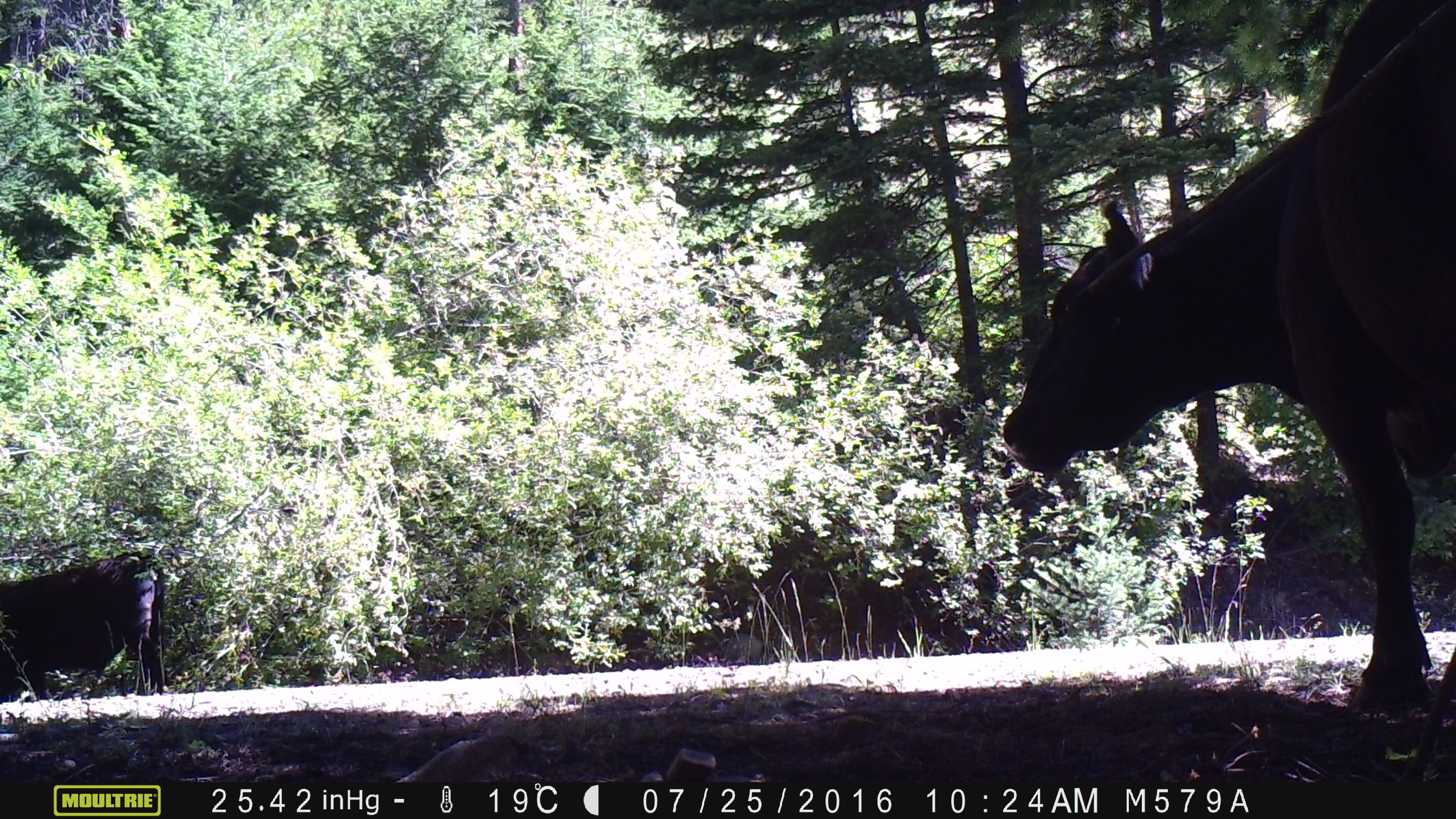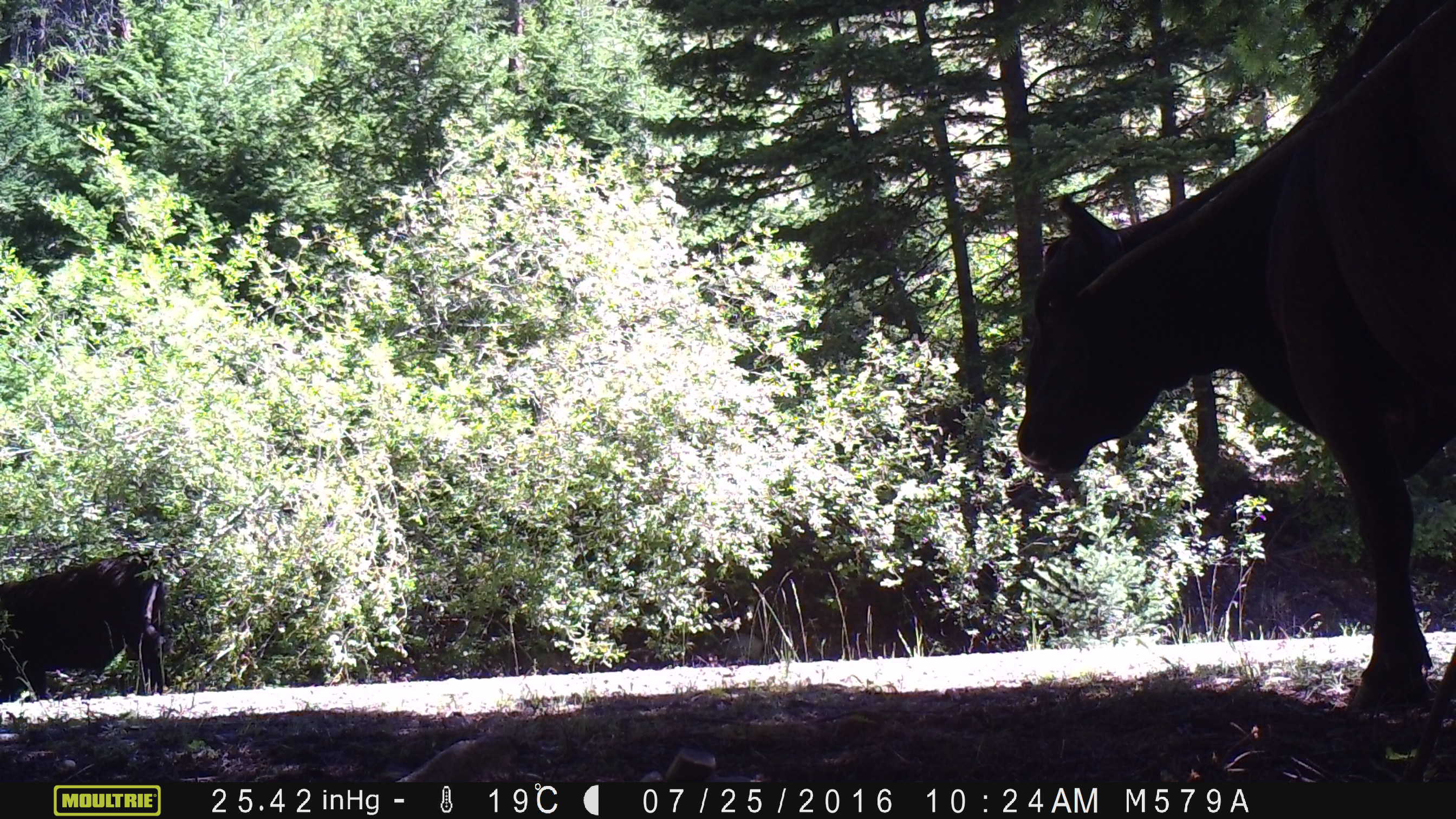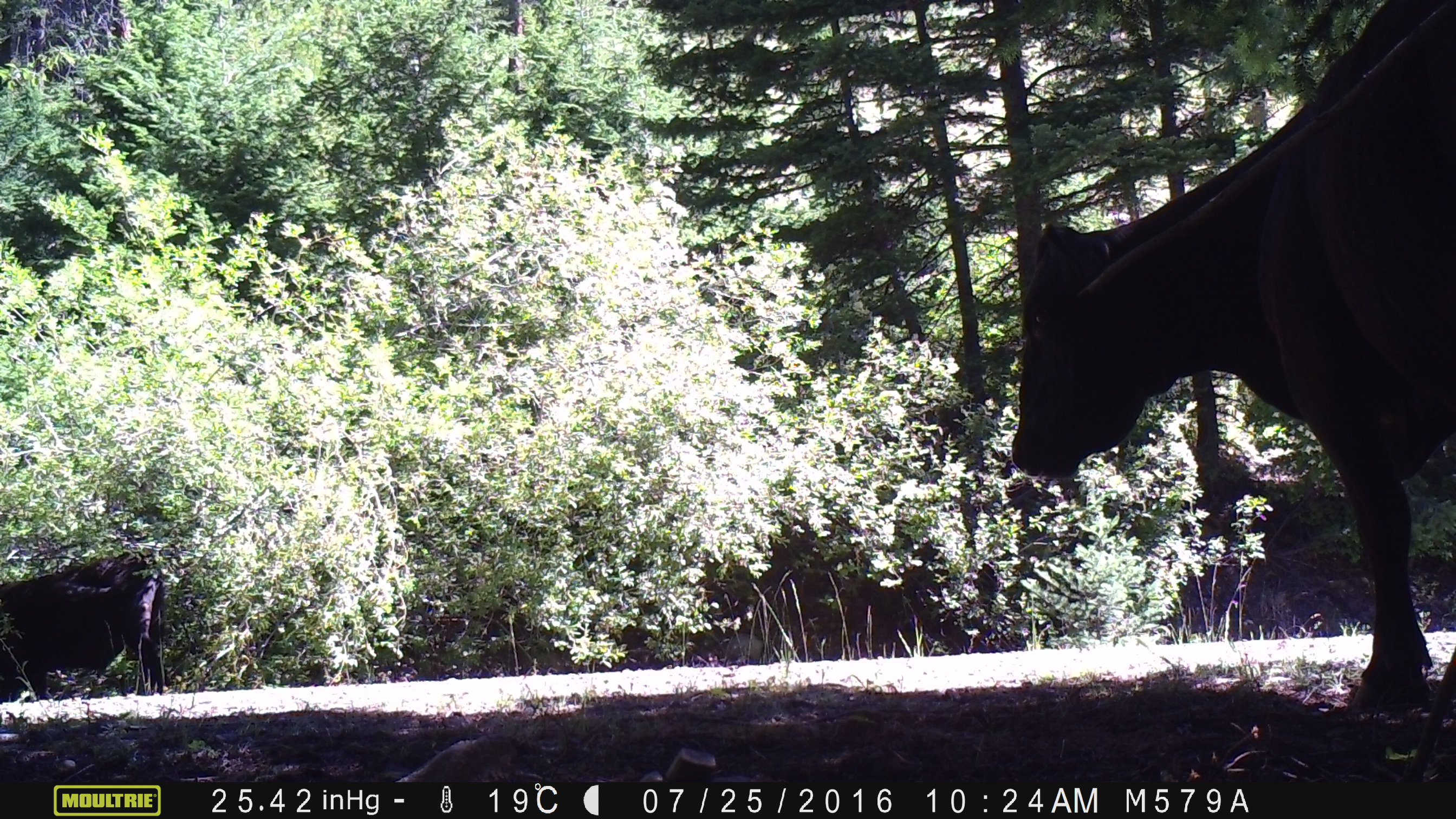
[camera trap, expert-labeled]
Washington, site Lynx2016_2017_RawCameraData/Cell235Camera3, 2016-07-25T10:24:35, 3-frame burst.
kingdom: Animalia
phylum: Chordata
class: Mammalia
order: Artiodactyla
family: Bovidae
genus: Bos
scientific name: Bos taurus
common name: domestic cattle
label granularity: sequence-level